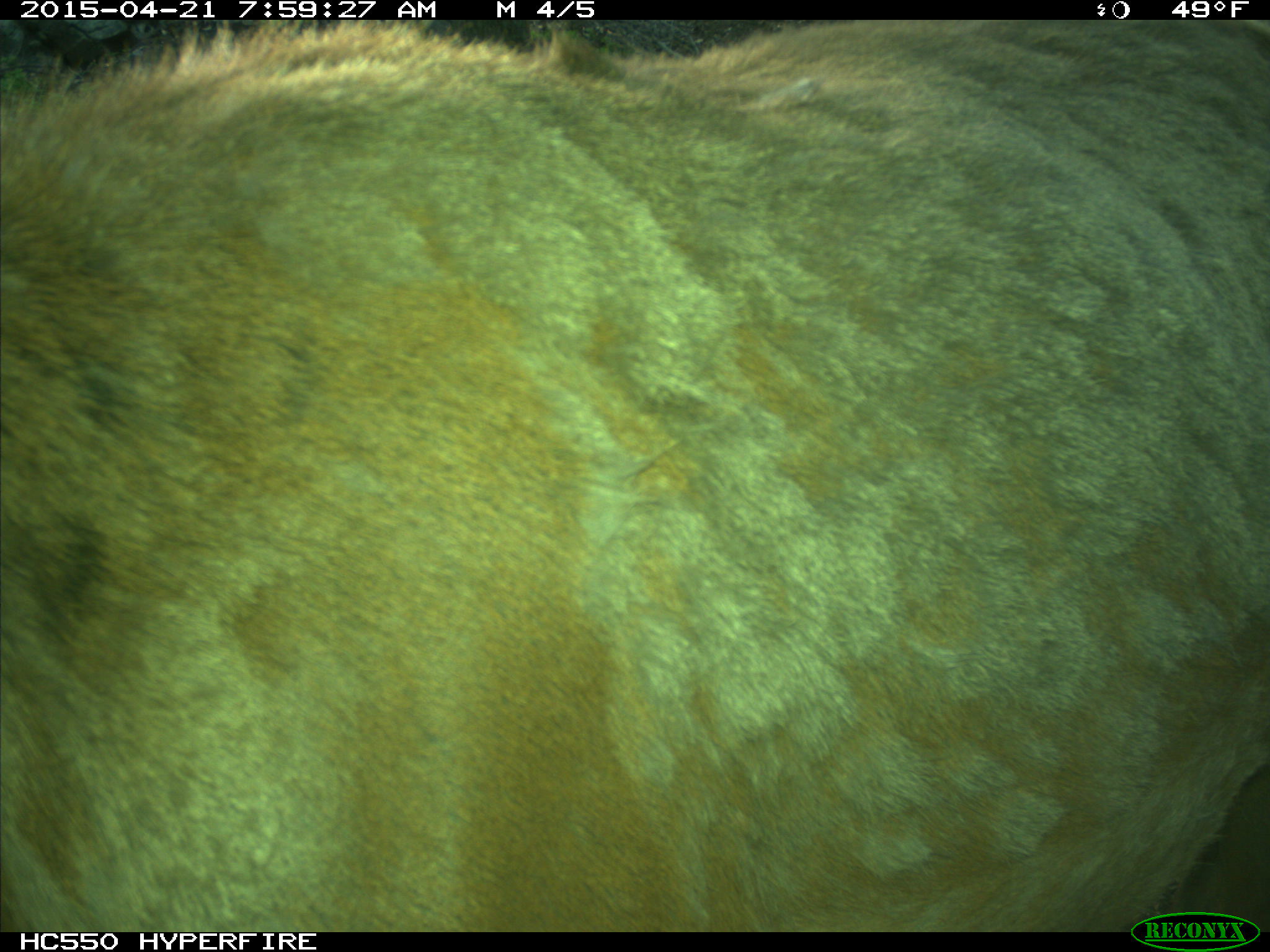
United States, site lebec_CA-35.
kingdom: Animalia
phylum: Chordata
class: Mammalia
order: Artiodactyla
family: Cervidae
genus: Cervus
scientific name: Cervus canadensis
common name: elk